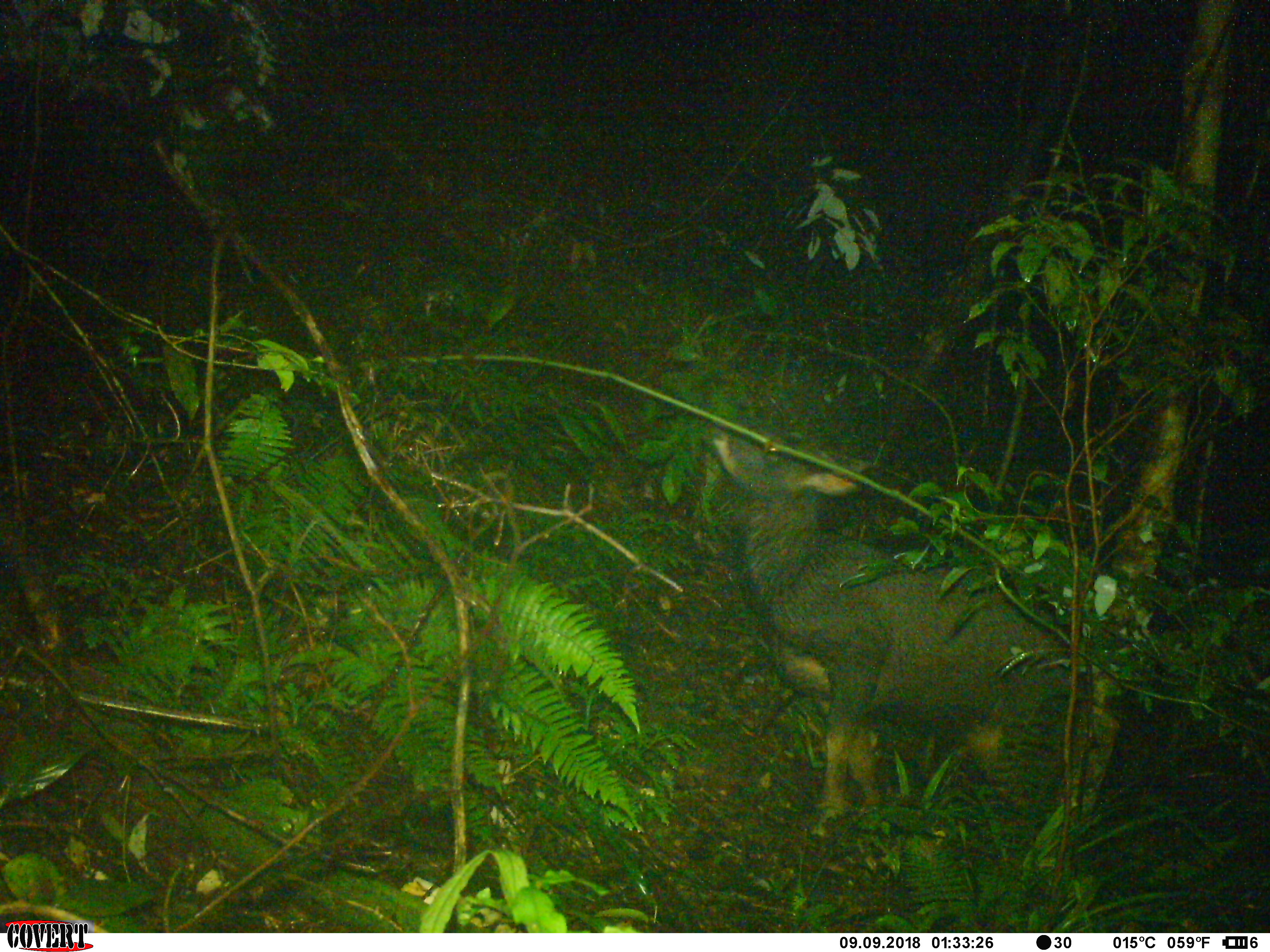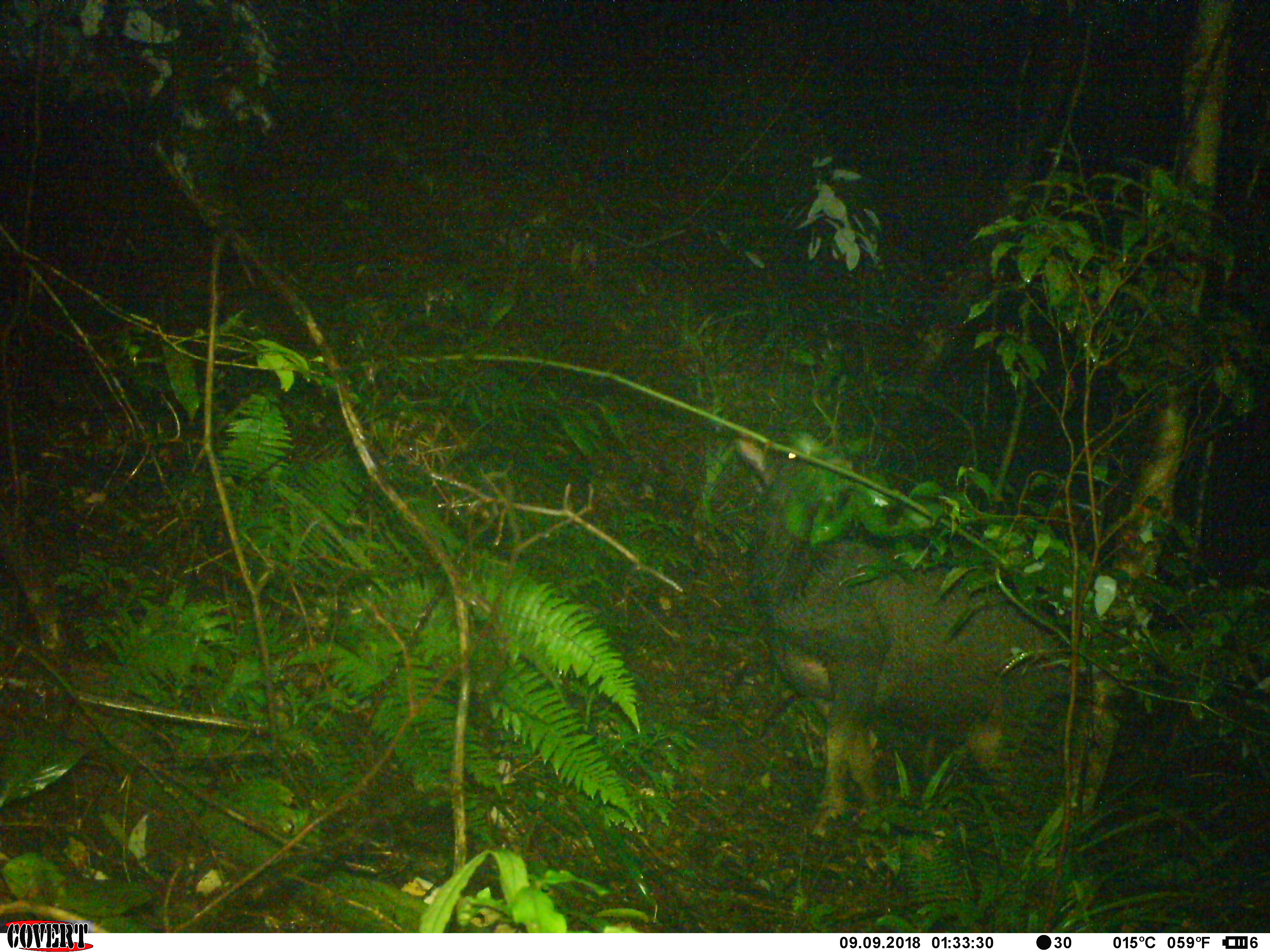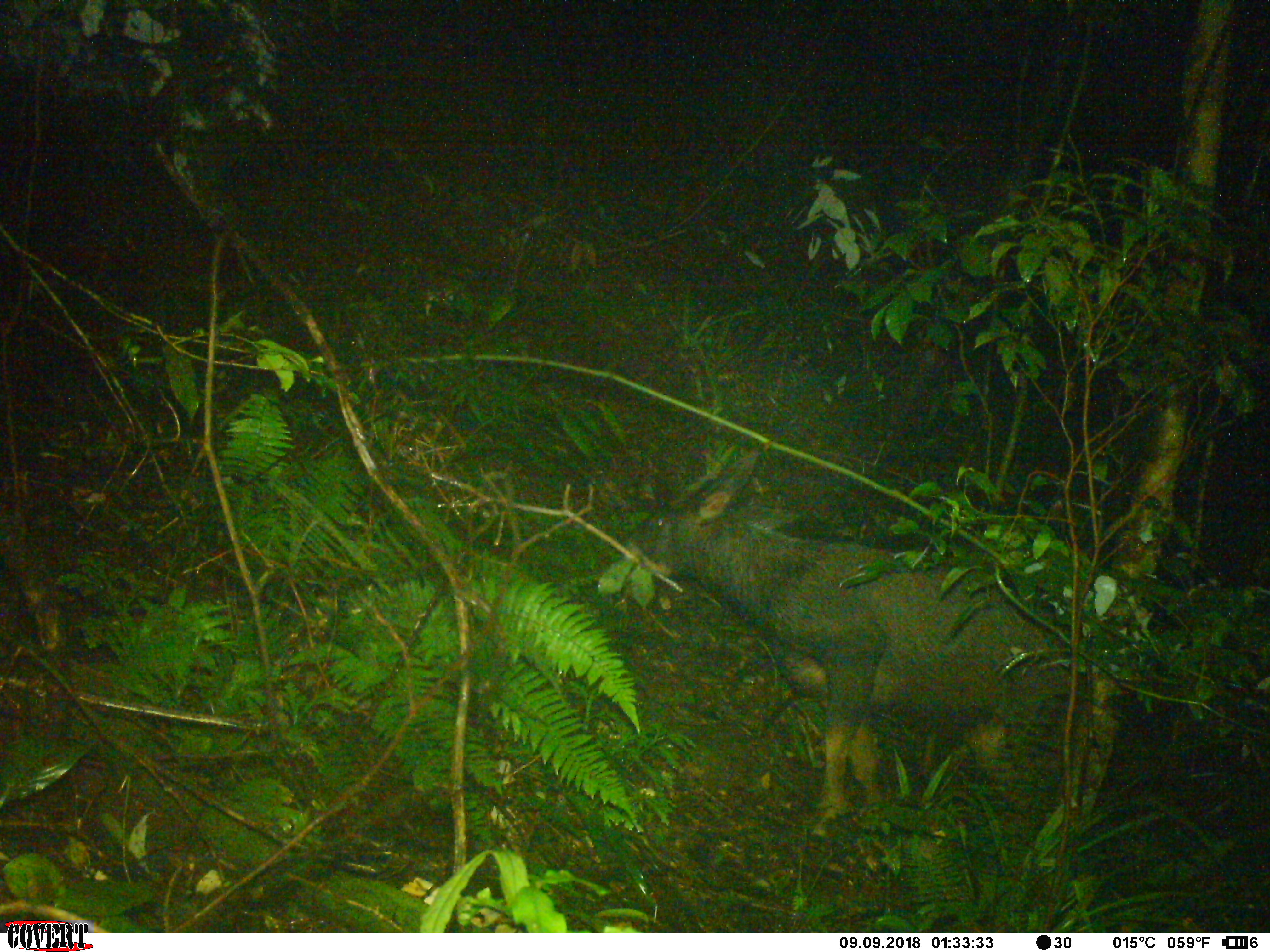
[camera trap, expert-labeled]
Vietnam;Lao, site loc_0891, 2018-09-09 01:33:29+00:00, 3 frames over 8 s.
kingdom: Animalia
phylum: Chordata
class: Mammalia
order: Artiodactyla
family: Bovidae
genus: Capricornis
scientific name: Capricornis sumatraensis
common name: chinese serow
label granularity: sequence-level